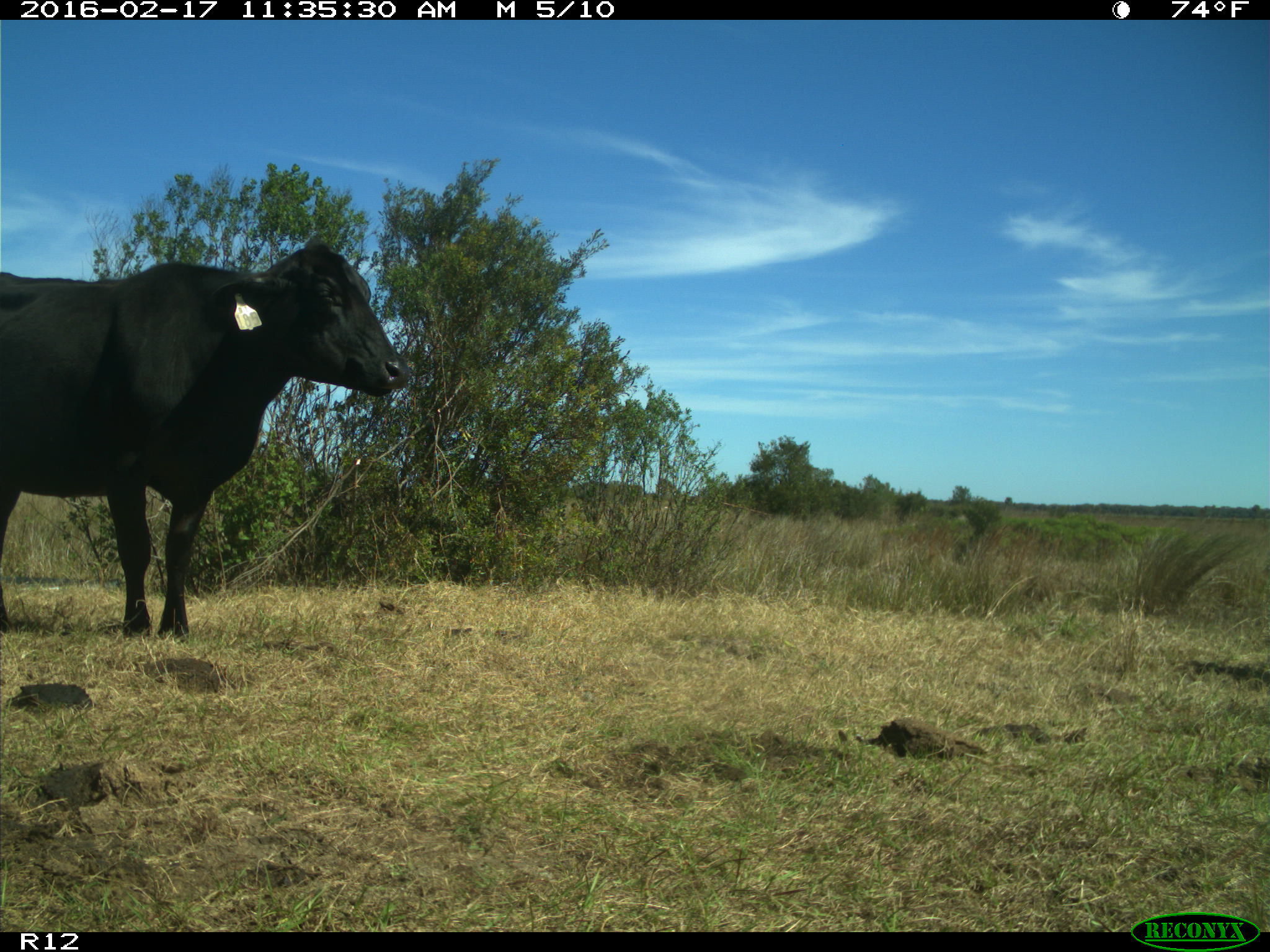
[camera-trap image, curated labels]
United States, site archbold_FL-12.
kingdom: Animalia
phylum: Chordata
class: Mammalia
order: Artiodactyla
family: Bovidae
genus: Bos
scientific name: Bos taurus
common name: domestic cow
Bos taurus (domestic cow).